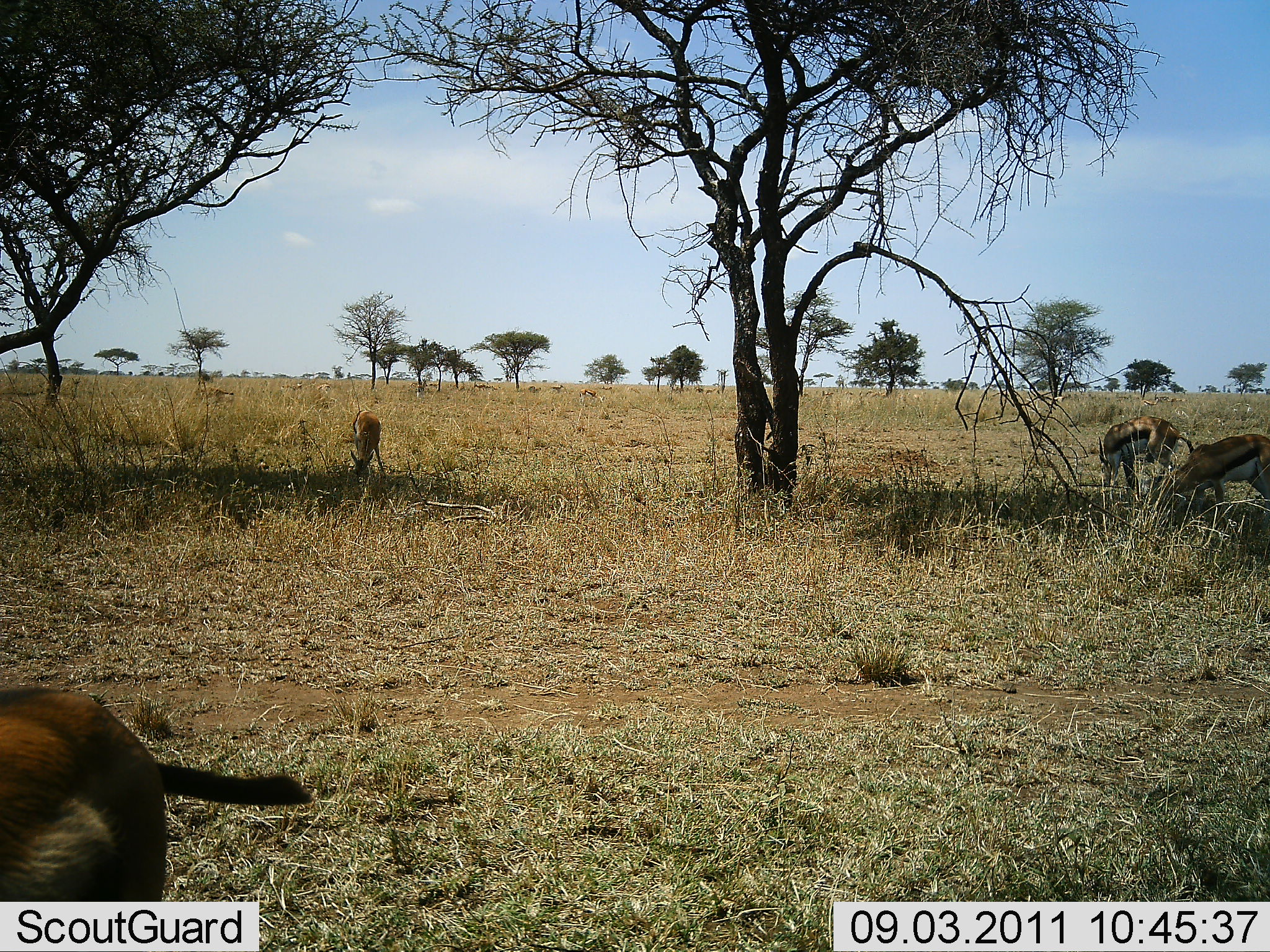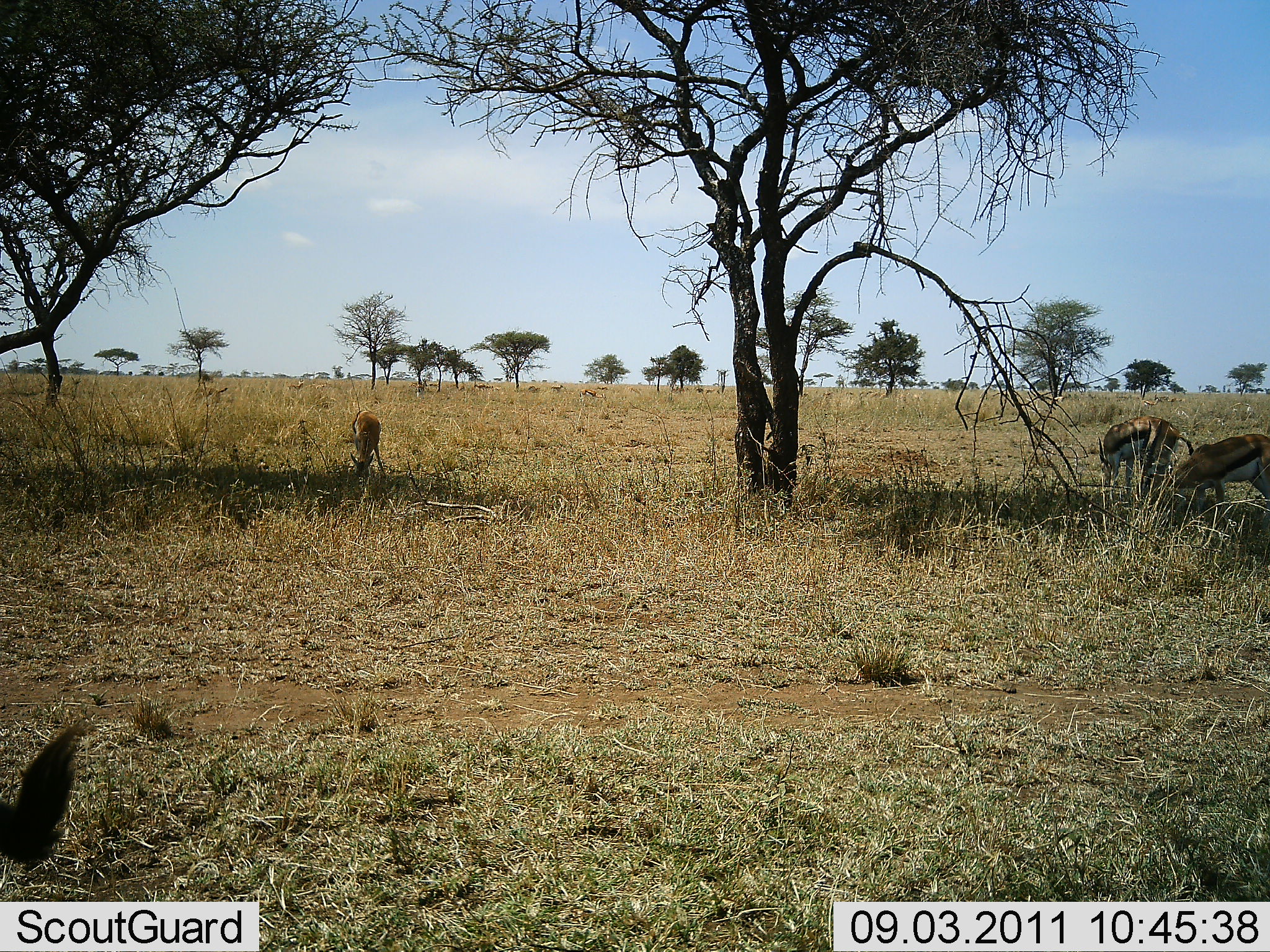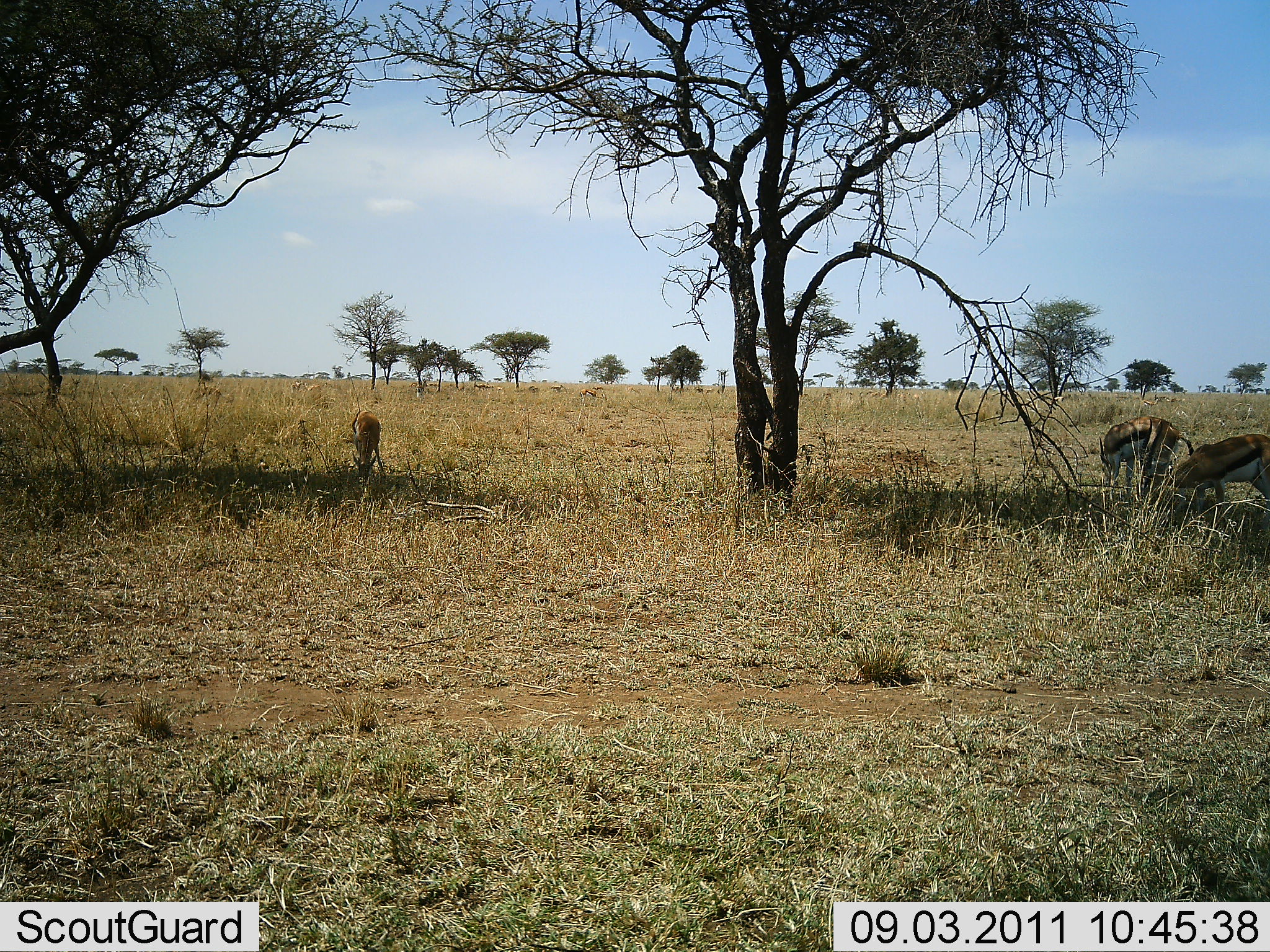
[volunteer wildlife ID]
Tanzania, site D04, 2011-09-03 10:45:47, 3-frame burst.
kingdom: Animalia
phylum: Chordata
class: Mammalia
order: Artiodactyla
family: Bovidae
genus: Eudorcas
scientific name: Eudorcas thomsonii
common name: thomson's gazelle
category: gazellethomsons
Gazellethomsons (thomson's gazelle) (Eudorcas thomsonii), count 4. Behavior (volunteer vote fractions): standing 25%, resting 0%, moving 19%, interacting 0%. Young present (vote fraction): 0%. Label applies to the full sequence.